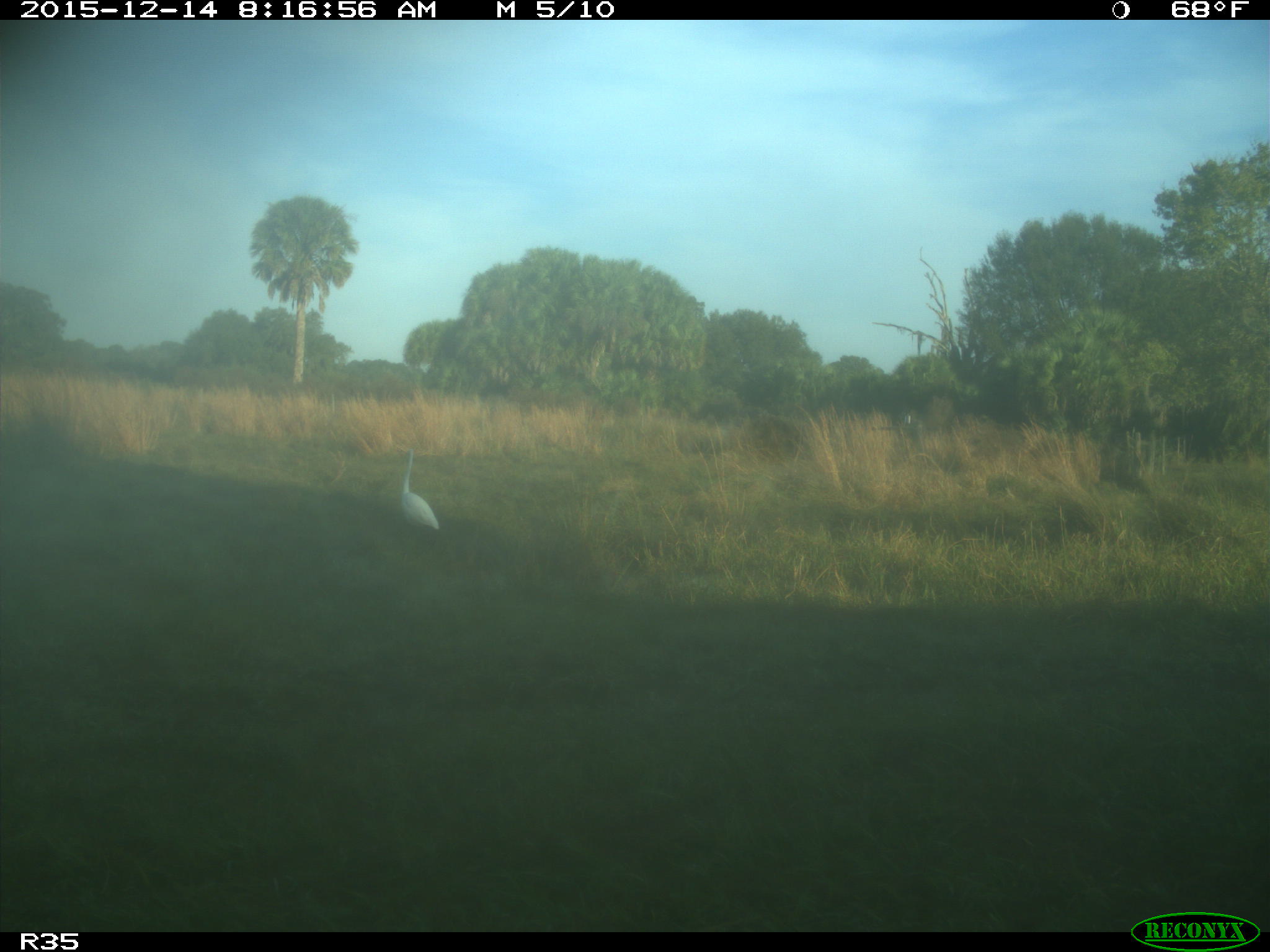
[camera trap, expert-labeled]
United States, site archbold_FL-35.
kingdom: Animalia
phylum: Chordata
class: Aves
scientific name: Aves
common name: birds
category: unidentified bird